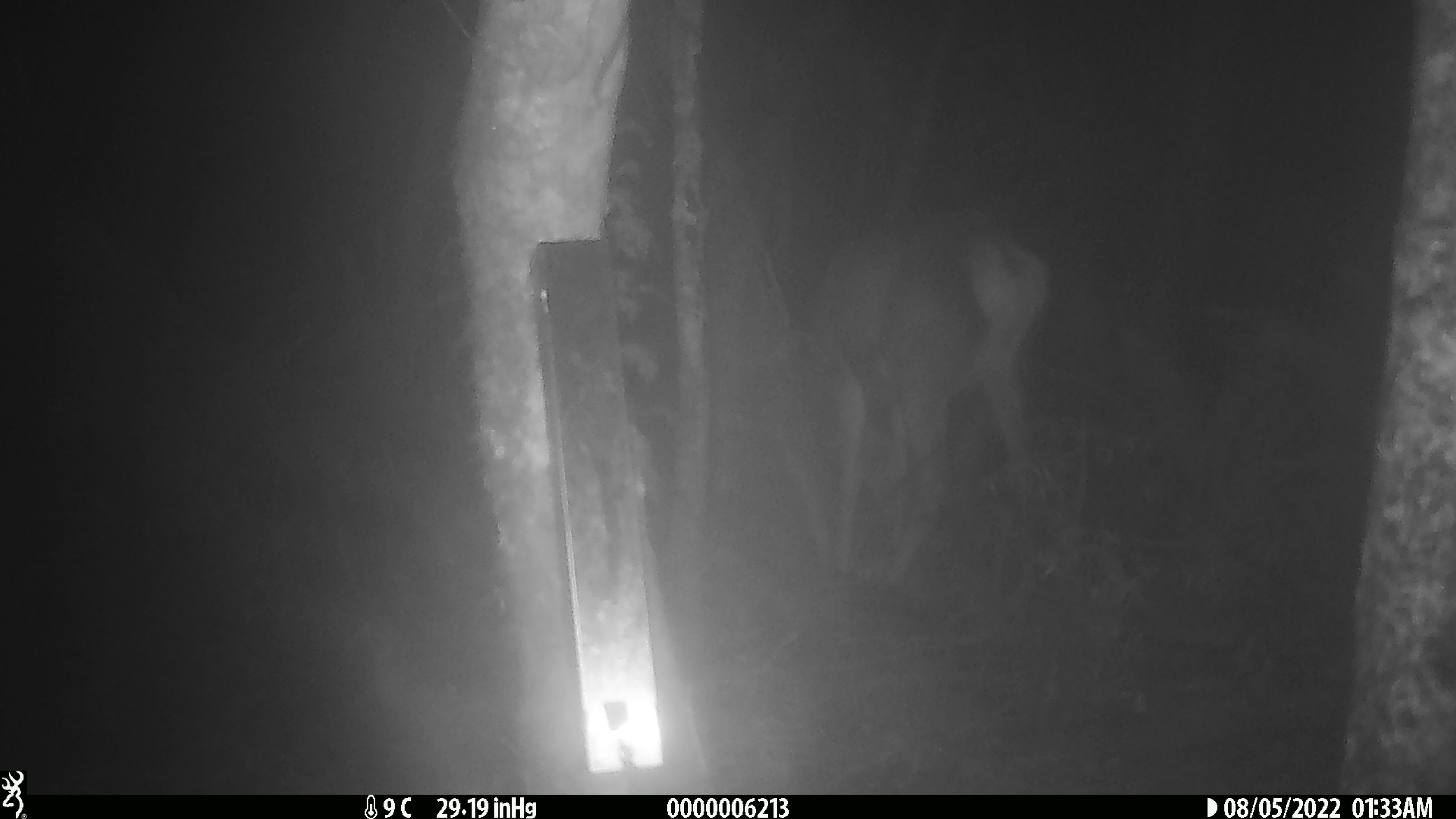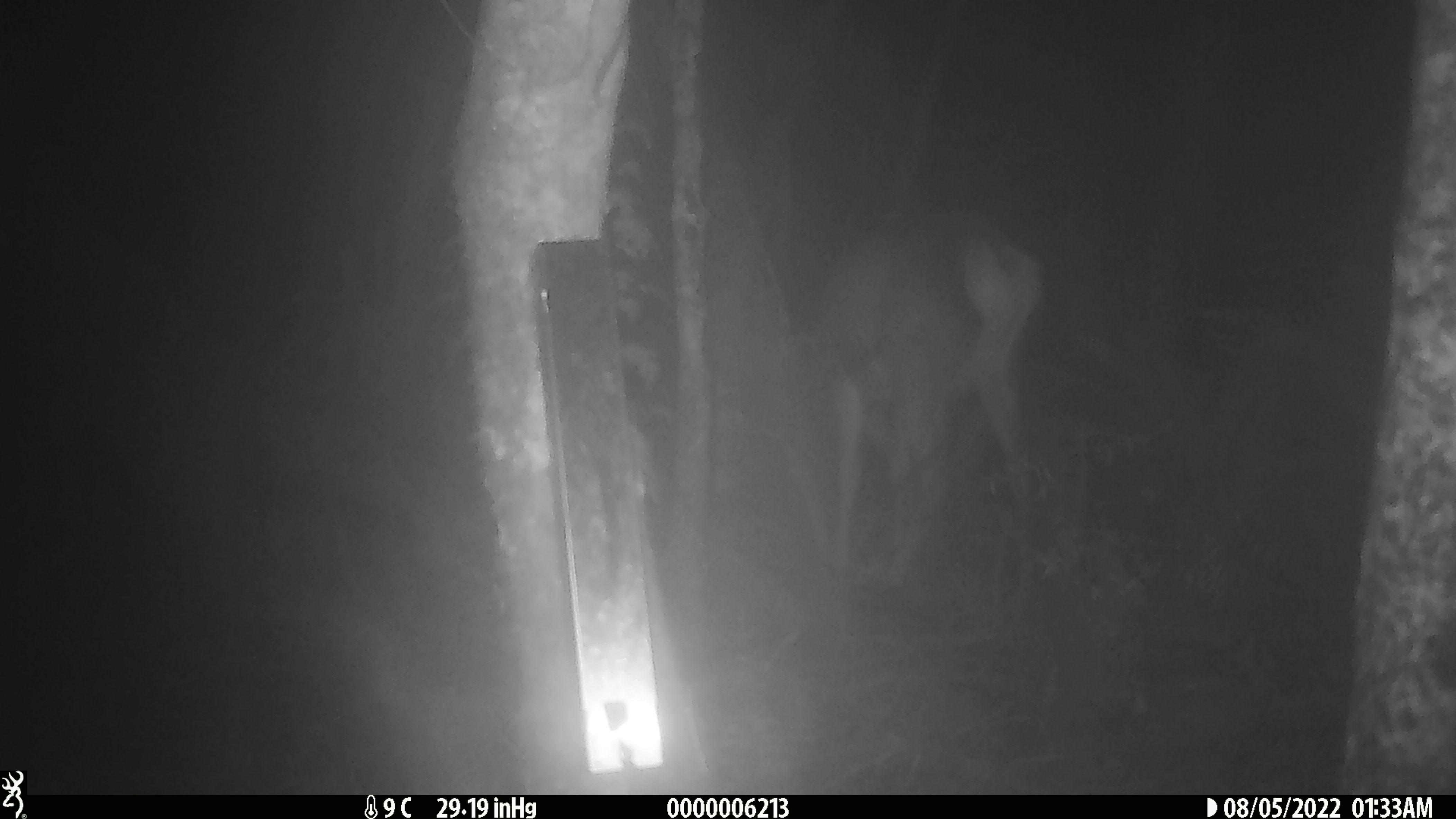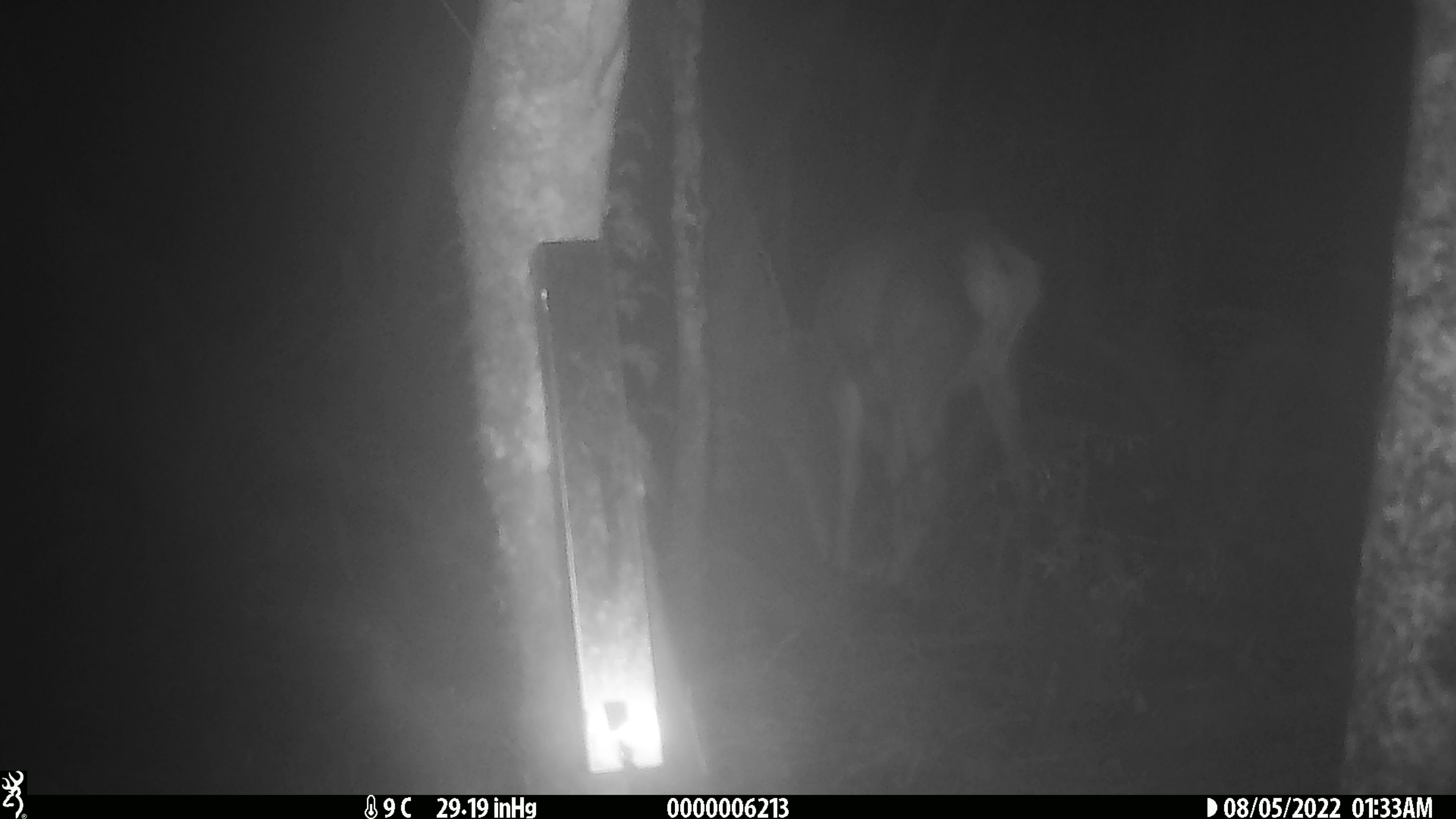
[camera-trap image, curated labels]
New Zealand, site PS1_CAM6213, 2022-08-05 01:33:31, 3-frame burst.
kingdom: Animalia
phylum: Chordata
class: Mammalia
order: Artiodactyla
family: Cervidae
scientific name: Cervidae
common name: deer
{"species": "deer (Cervidae)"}